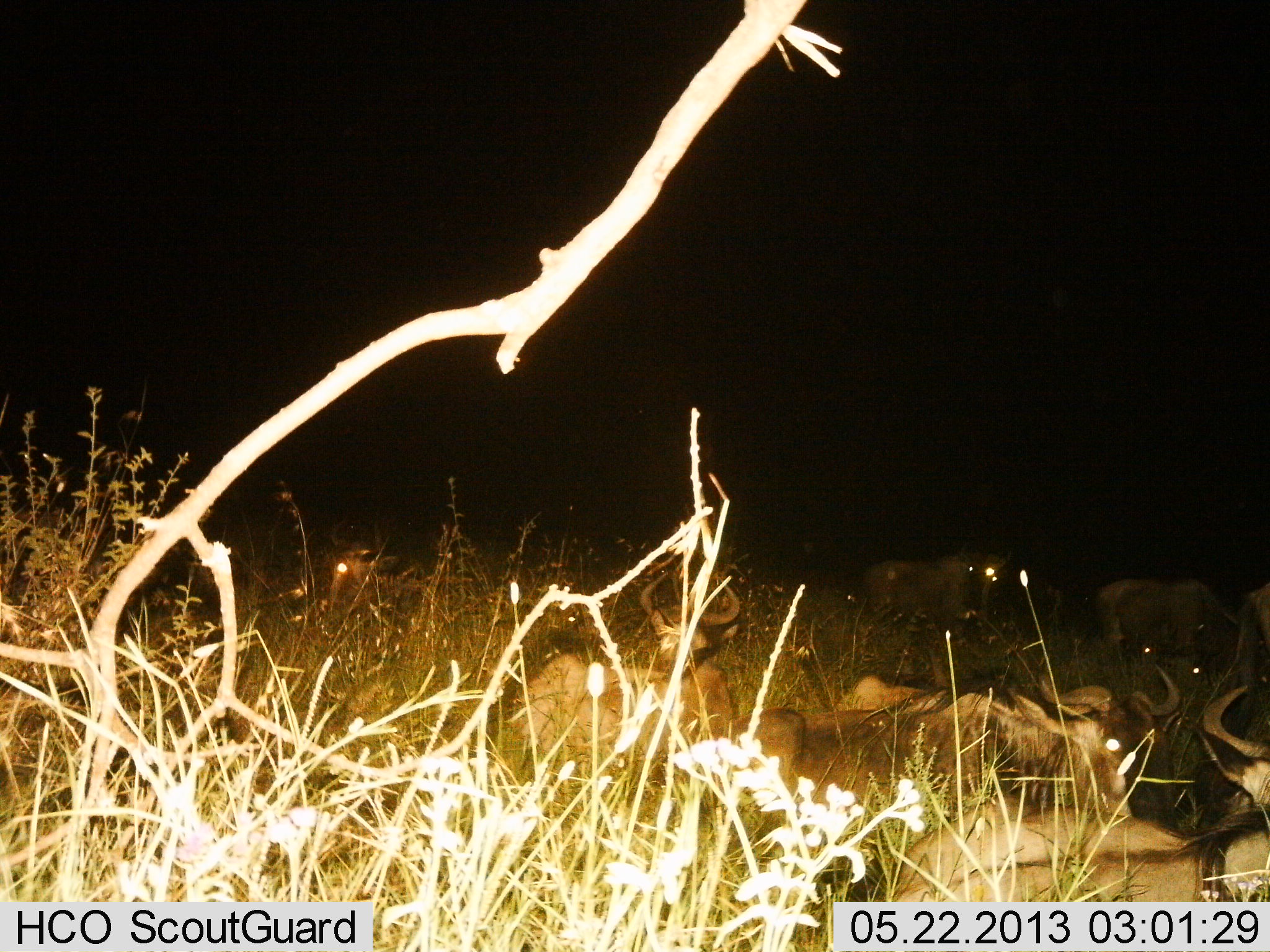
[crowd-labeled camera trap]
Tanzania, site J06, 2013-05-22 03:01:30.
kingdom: Animalia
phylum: Chordata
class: Mammalia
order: Artiodactyla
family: Bovidae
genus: Connochaetes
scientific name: Connochaetes taurinus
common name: blue wildebeest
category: wildebeest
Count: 7.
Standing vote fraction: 27%.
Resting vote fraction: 55%.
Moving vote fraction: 36%.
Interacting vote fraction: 0%.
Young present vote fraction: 0%.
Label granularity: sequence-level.